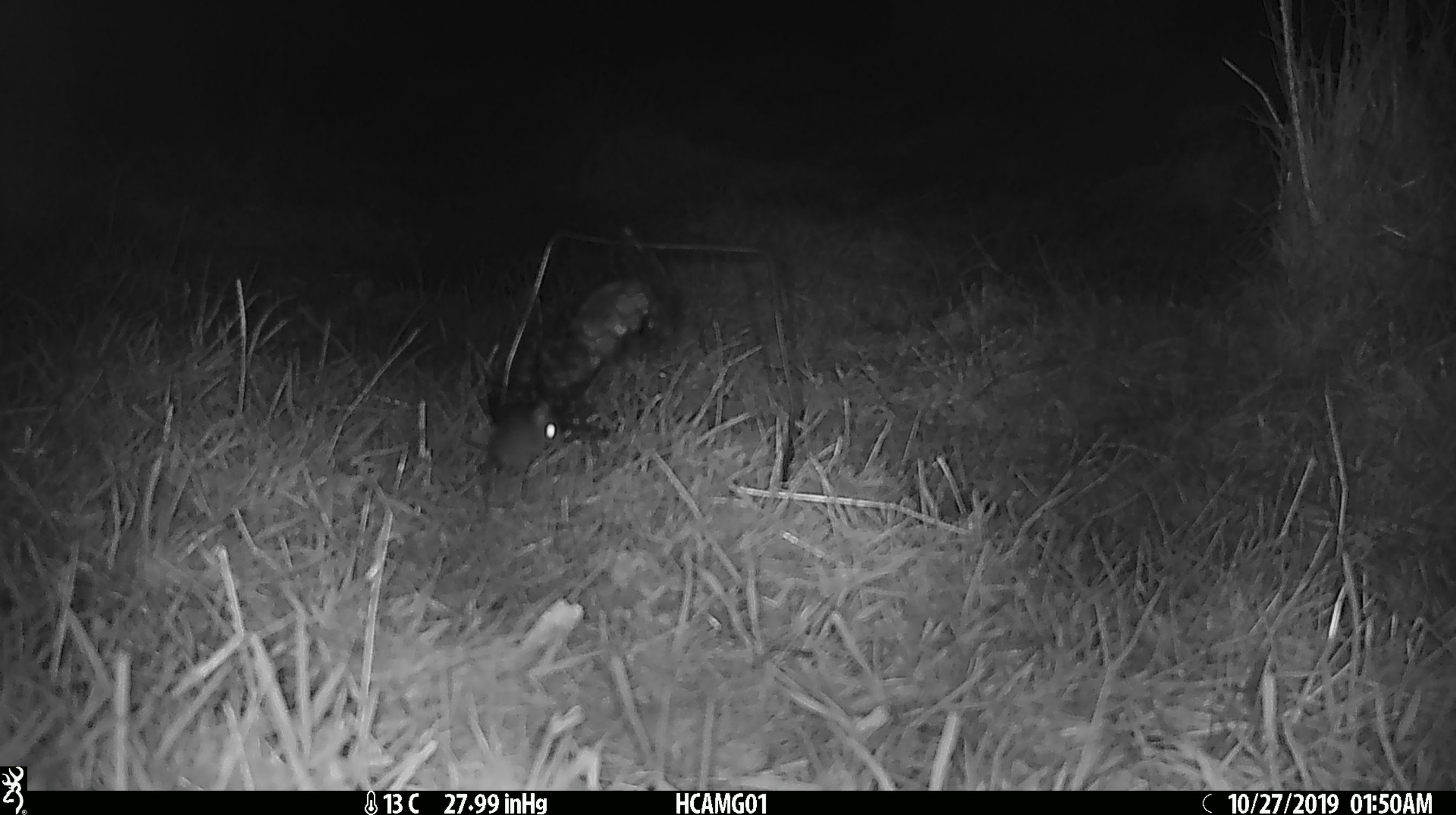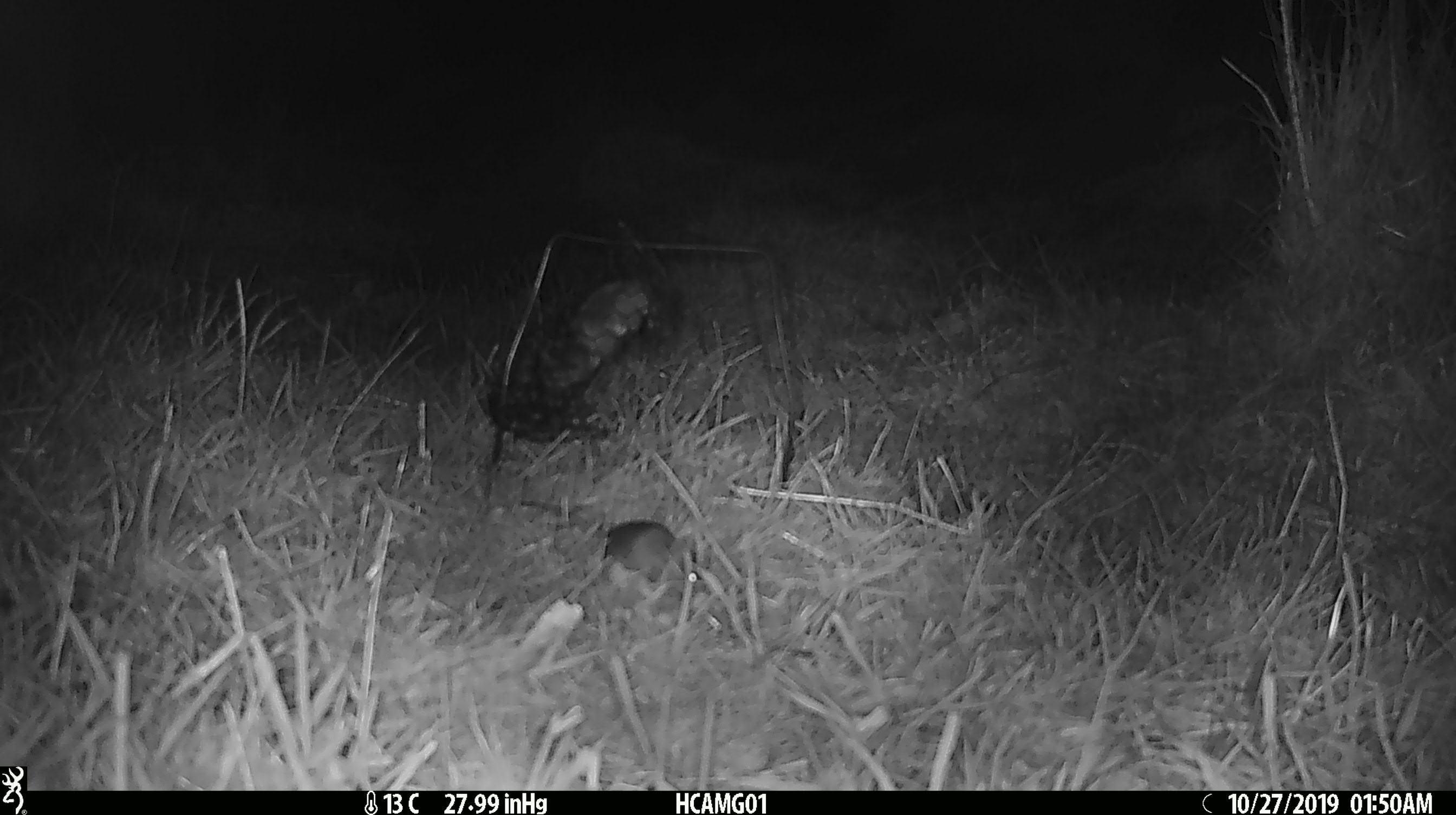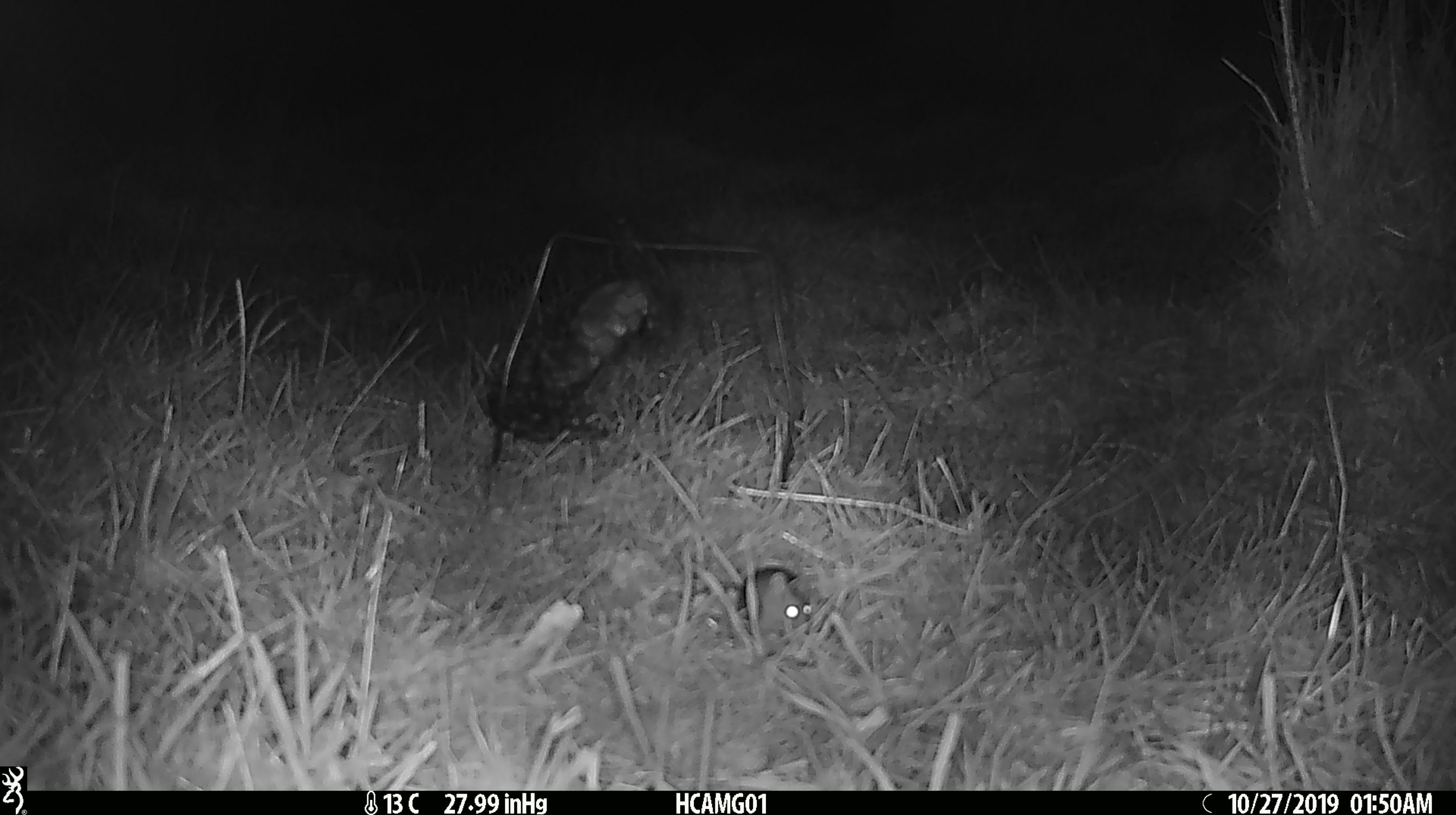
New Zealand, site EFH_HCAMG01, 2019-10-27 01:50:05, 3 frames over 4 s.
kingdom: Animalia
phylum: Chordata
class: Mammalia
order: Rodentia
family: Muridae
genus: Mus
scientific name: Mus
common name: mouse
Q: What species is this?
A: Mouse (Mus).